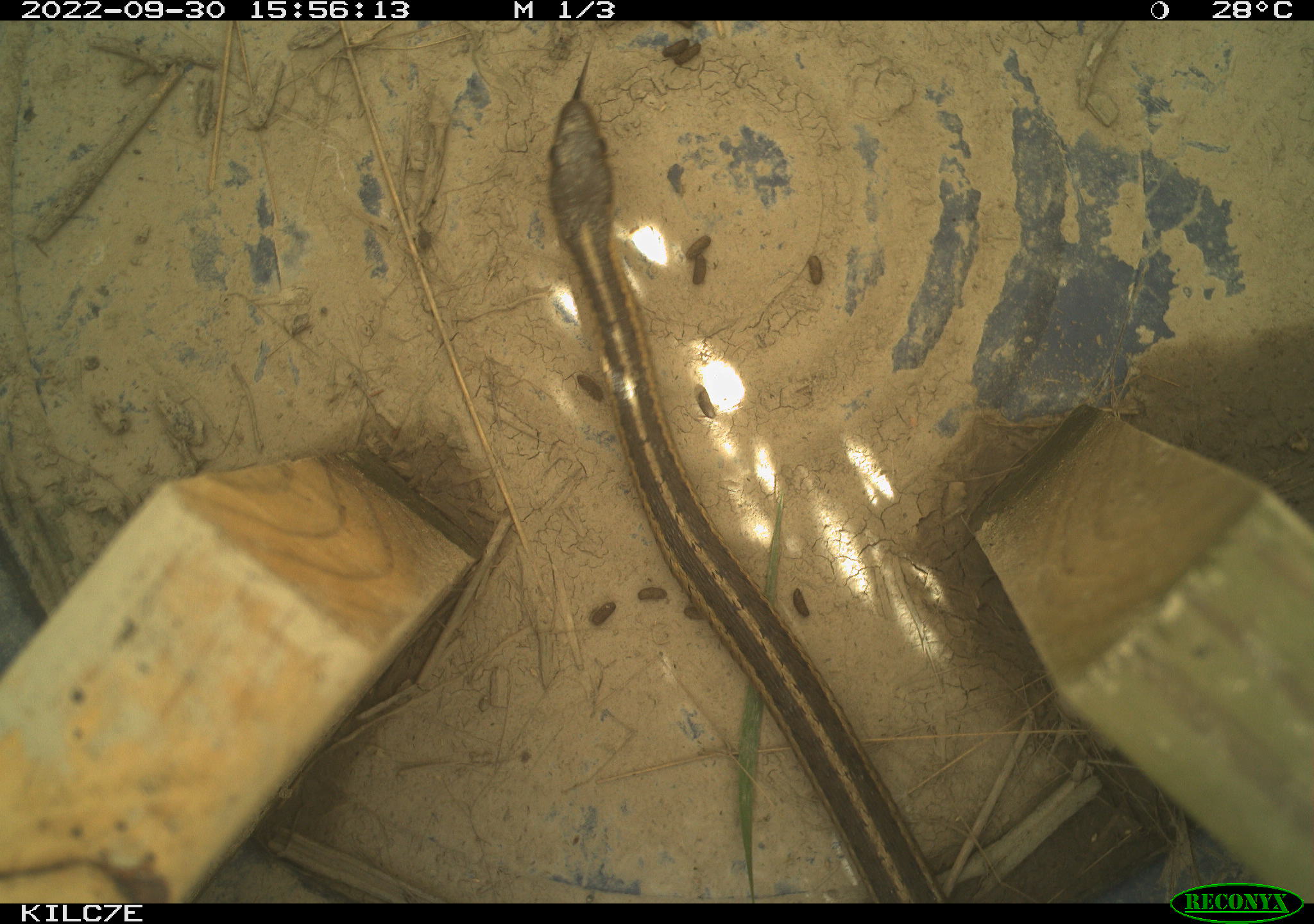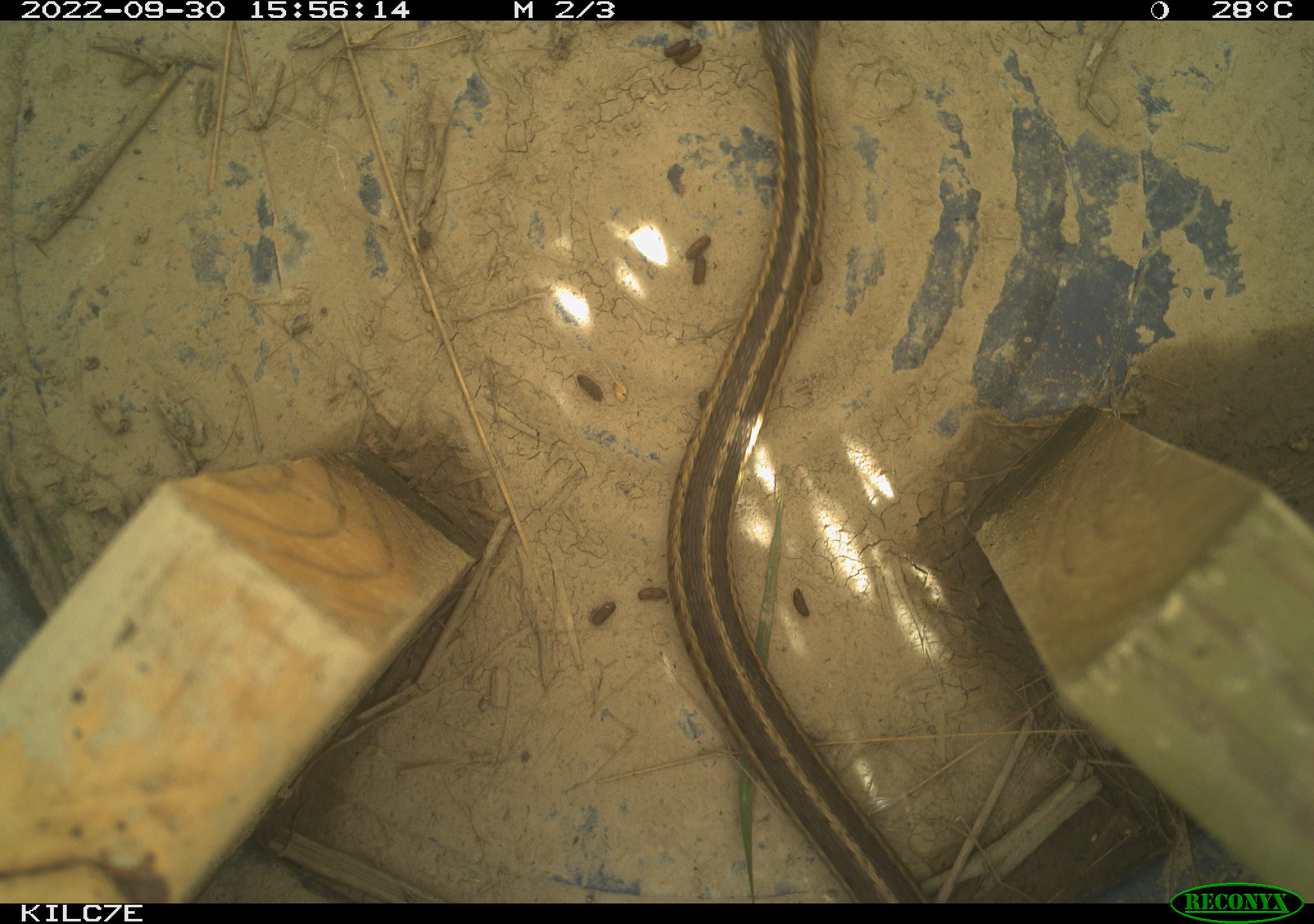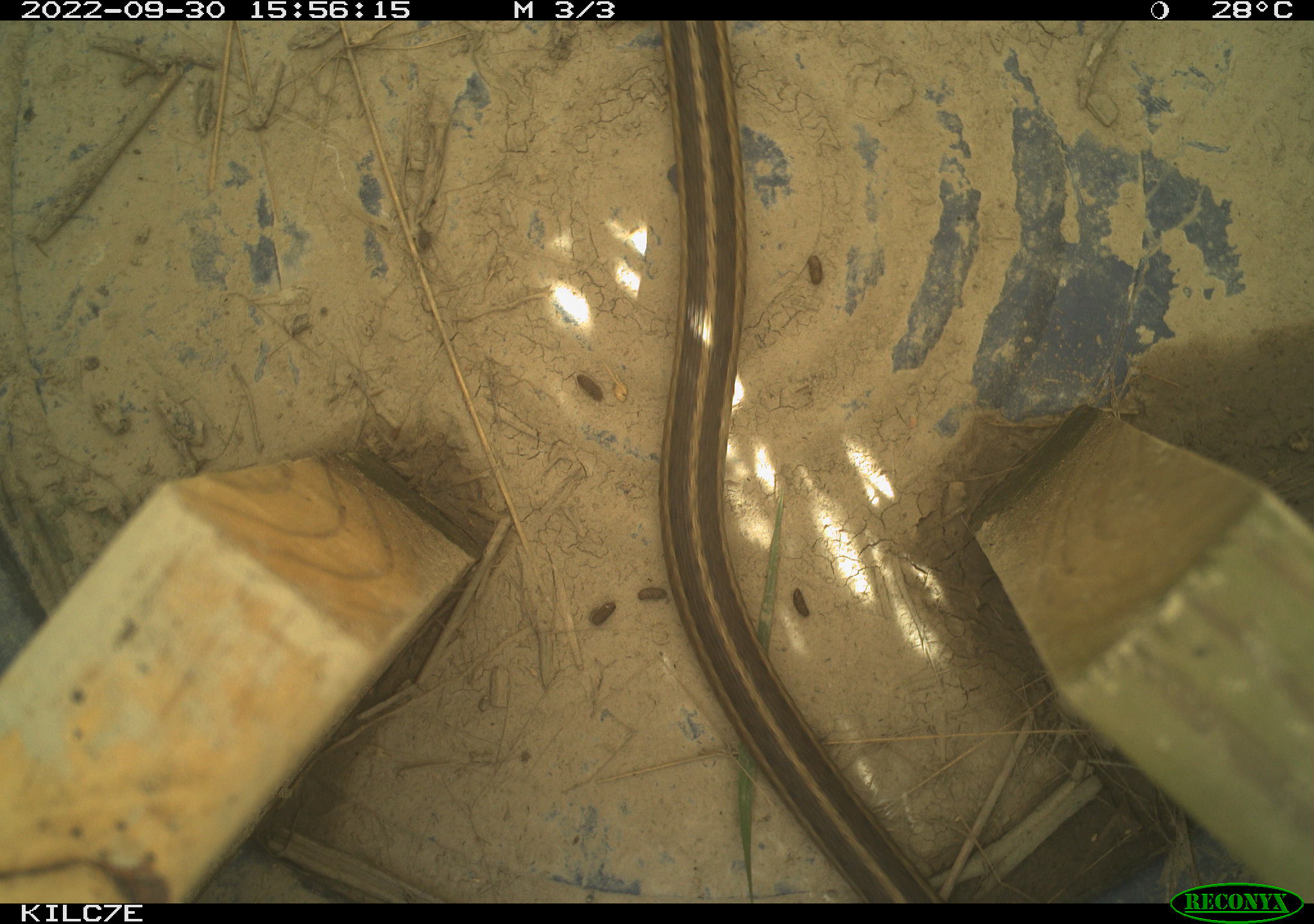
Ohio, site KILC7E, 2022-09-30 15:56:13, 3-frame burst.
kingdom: Animalia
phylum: Chordata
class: Reptilia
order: Squamata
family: Colubridae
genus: Thamnophis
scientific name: Thamnophis sirtalis sirtalis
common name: eastern gartersnake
Eastern gartersnake (Thamnophis sirtalis sirtalis).